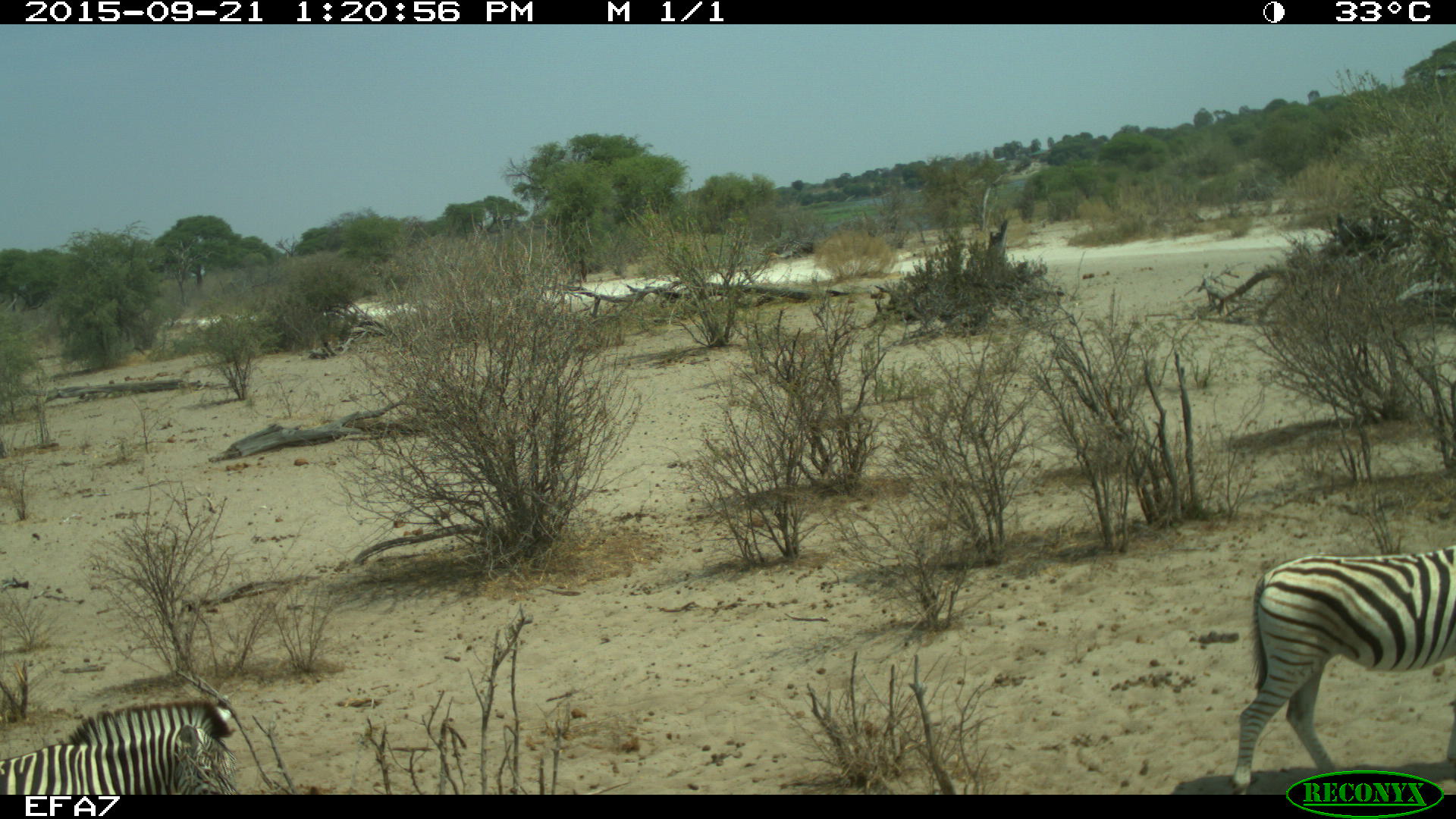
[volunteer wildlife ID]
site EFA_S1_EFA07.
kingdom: Animalia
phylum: Chordata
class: Mammalia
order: Perissodactyla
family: Equidae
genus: Equus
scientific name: Equus quagga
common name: plains zebra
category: zebraplains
Zebraplains (plains zebra) (Equus quagga), count 2. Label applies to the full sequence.